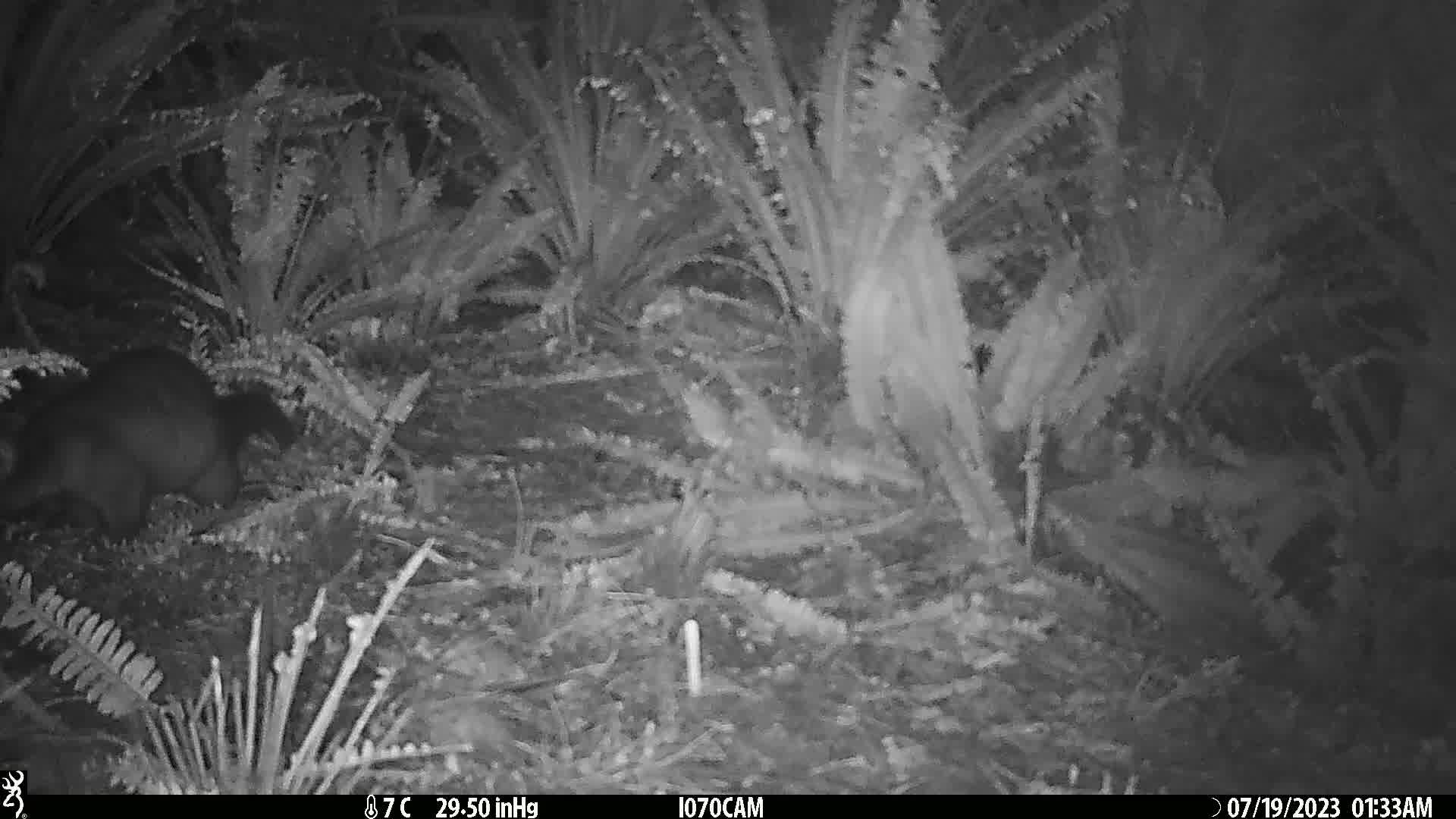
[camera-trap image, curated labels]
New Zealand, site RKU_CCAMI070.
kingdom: Animalia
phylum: Chordata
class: Mammalia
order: Diprotodontia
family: Phalangeridae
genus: Trichosurus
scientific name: Trichosurus vulpecula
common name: common brushtail possum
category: possum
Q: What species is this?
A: Possum (common brushtail possum) (Trichosurus vulpecula).